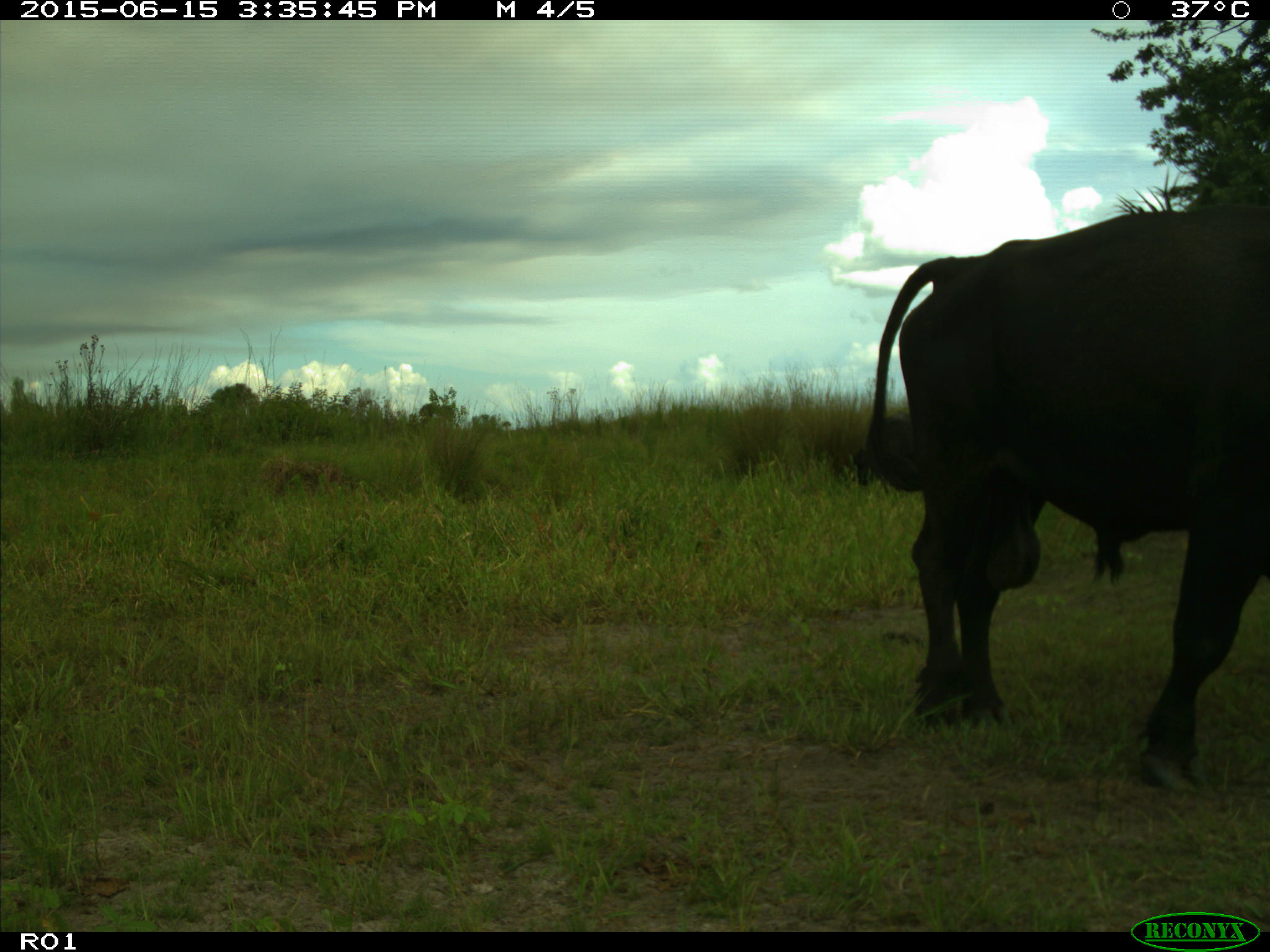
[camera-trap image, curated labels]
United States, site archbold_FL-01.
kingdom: Animalia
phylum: Chordata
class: Mammalia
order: Artiodactyla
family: Bovidae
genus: Bos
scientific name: Bos taurus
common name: domestic cow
Bos taurus (domestic cow).